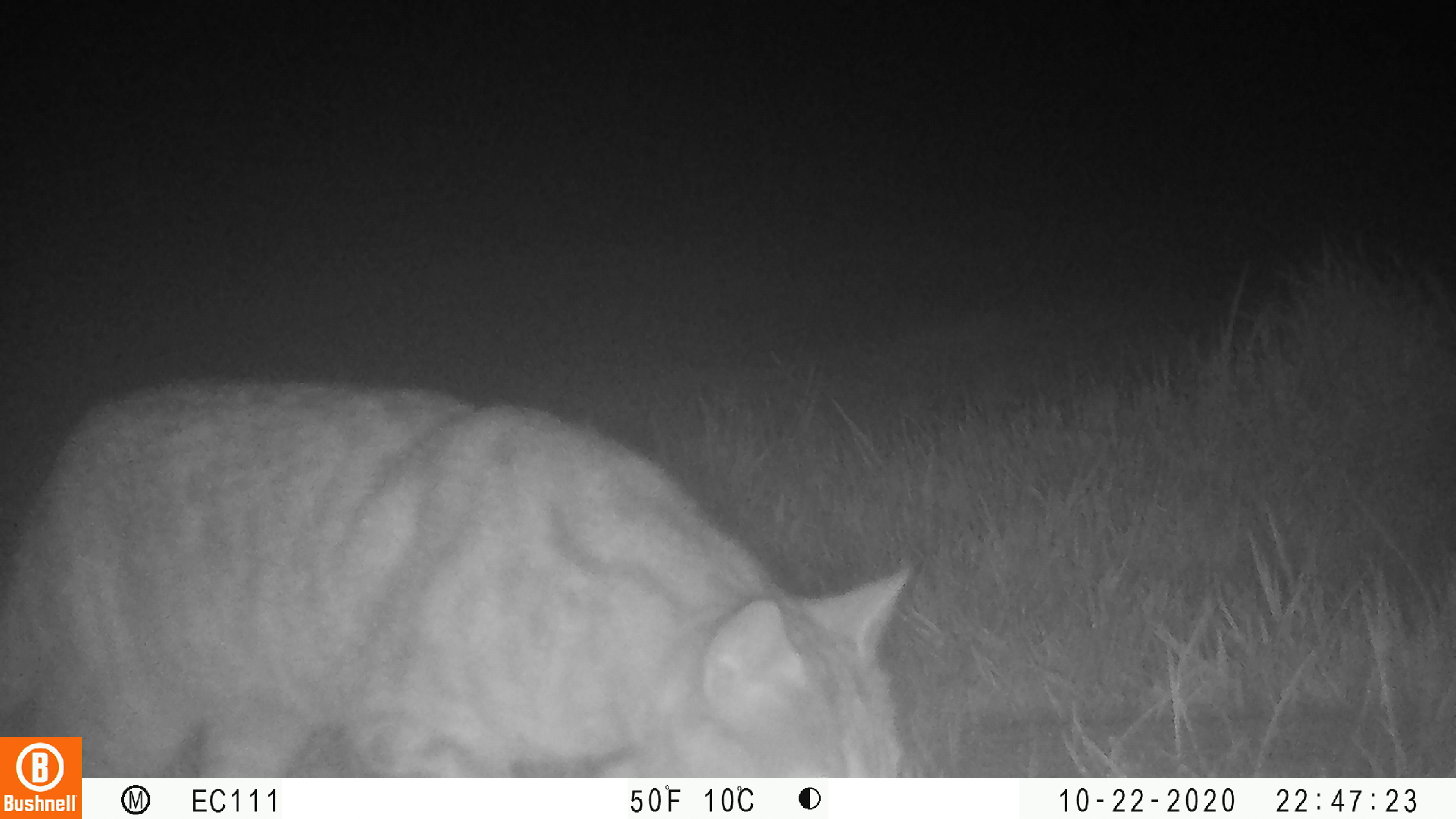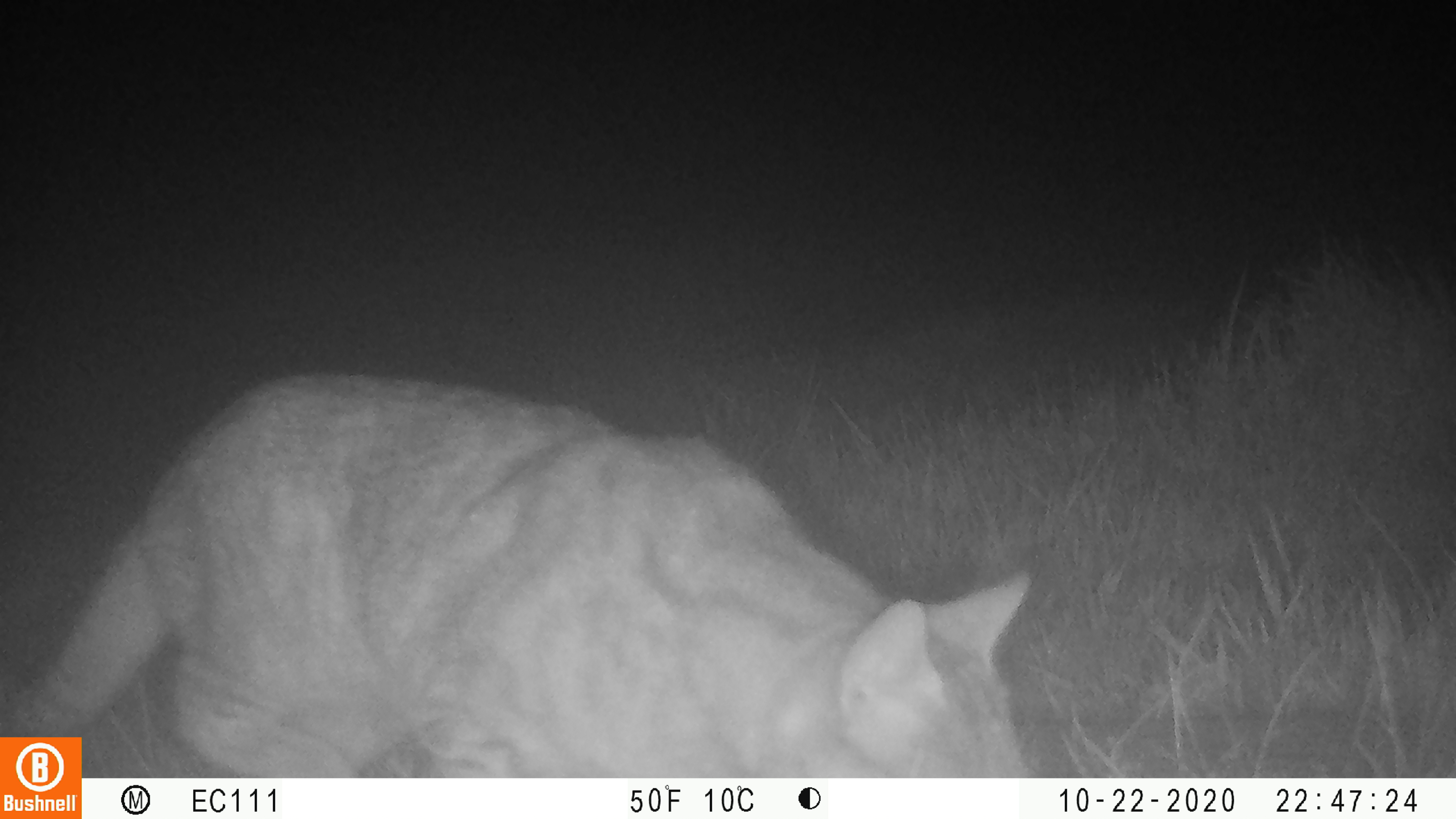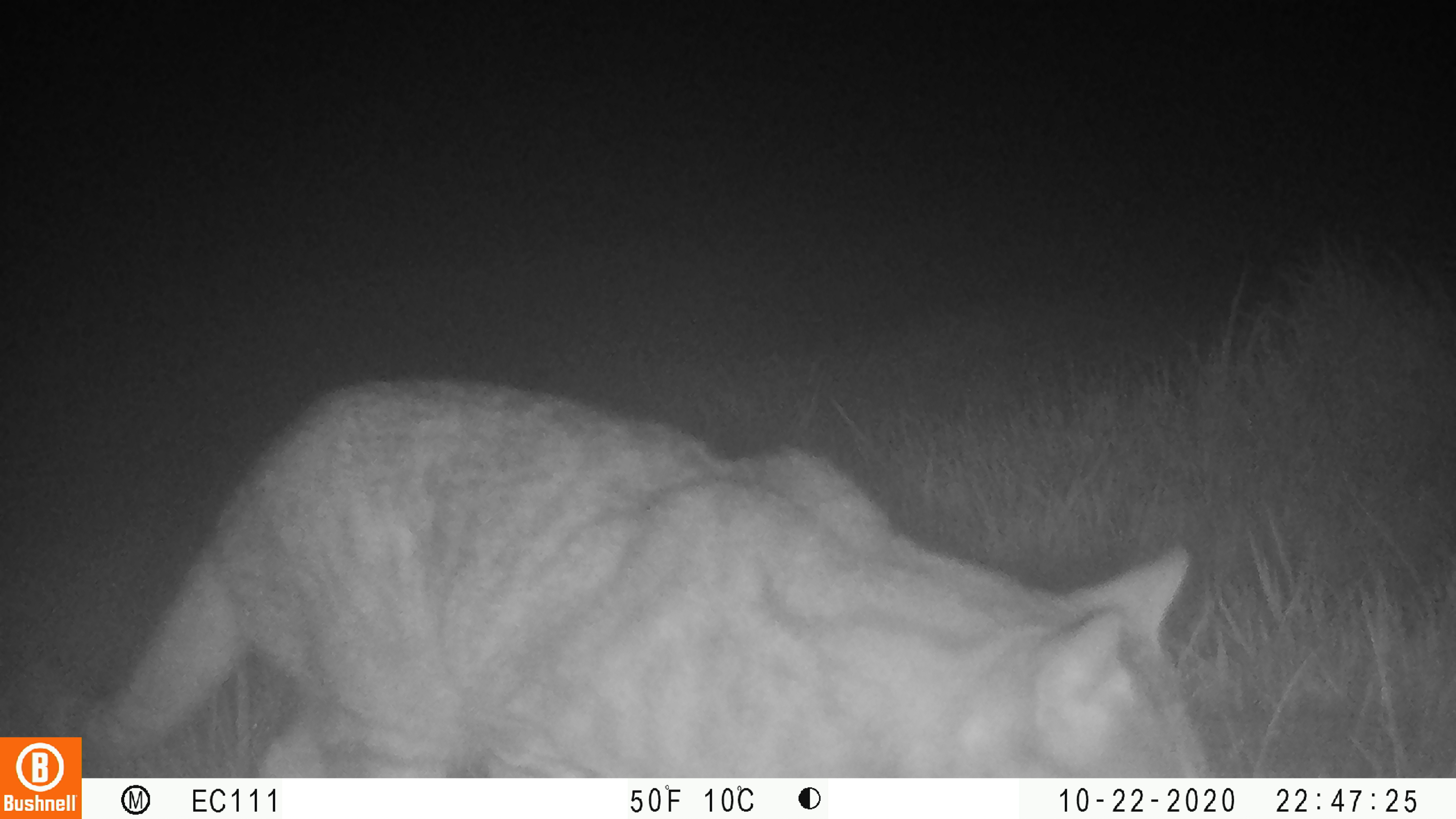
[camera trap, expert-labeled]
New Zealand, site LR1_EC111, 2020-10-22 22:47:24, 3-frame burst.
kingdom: Animalia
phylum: Chordata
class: Mammalia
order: Carnivora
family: Felidae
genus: Felis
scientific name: Felis catus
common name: domestic cat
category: cat